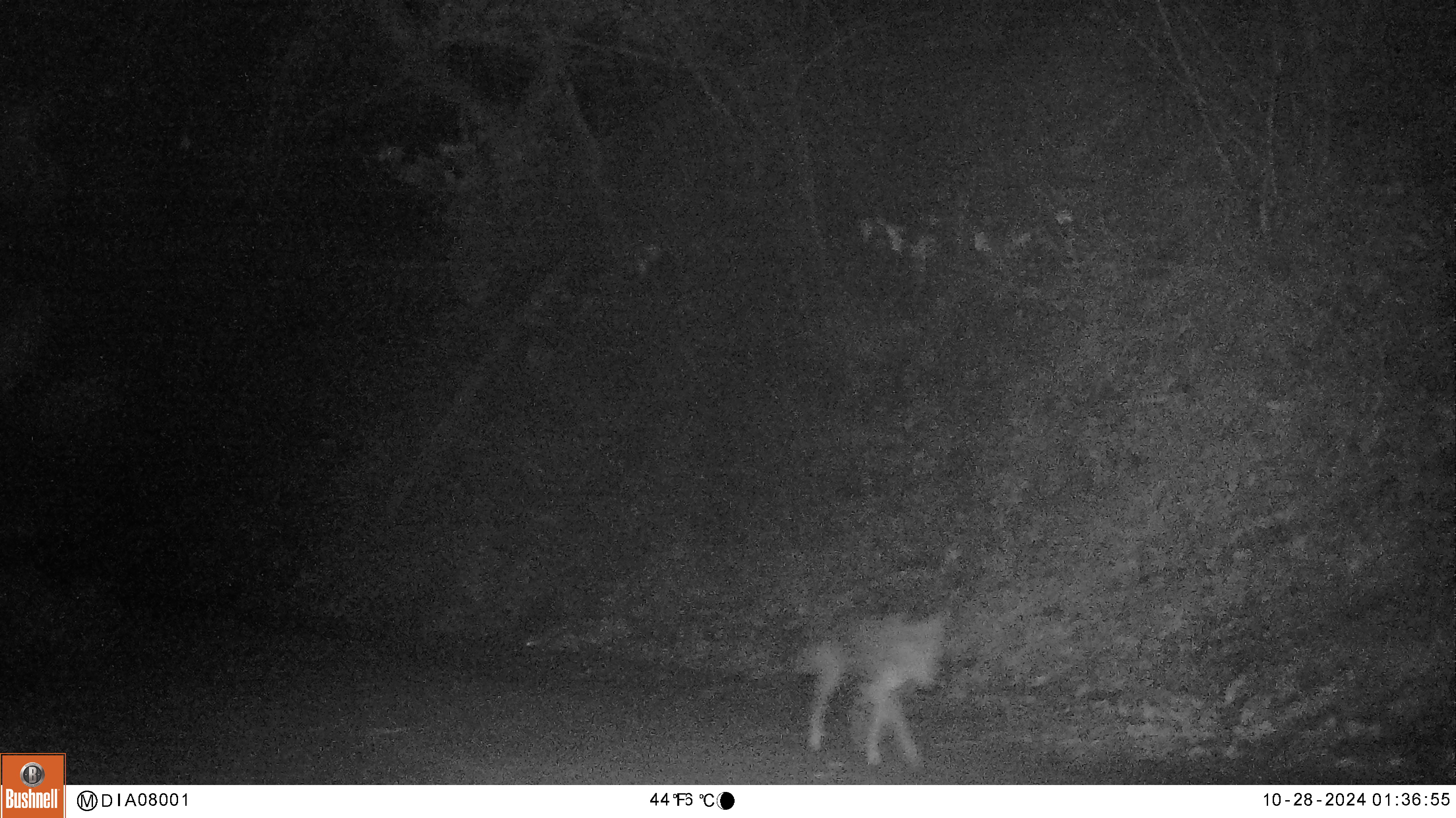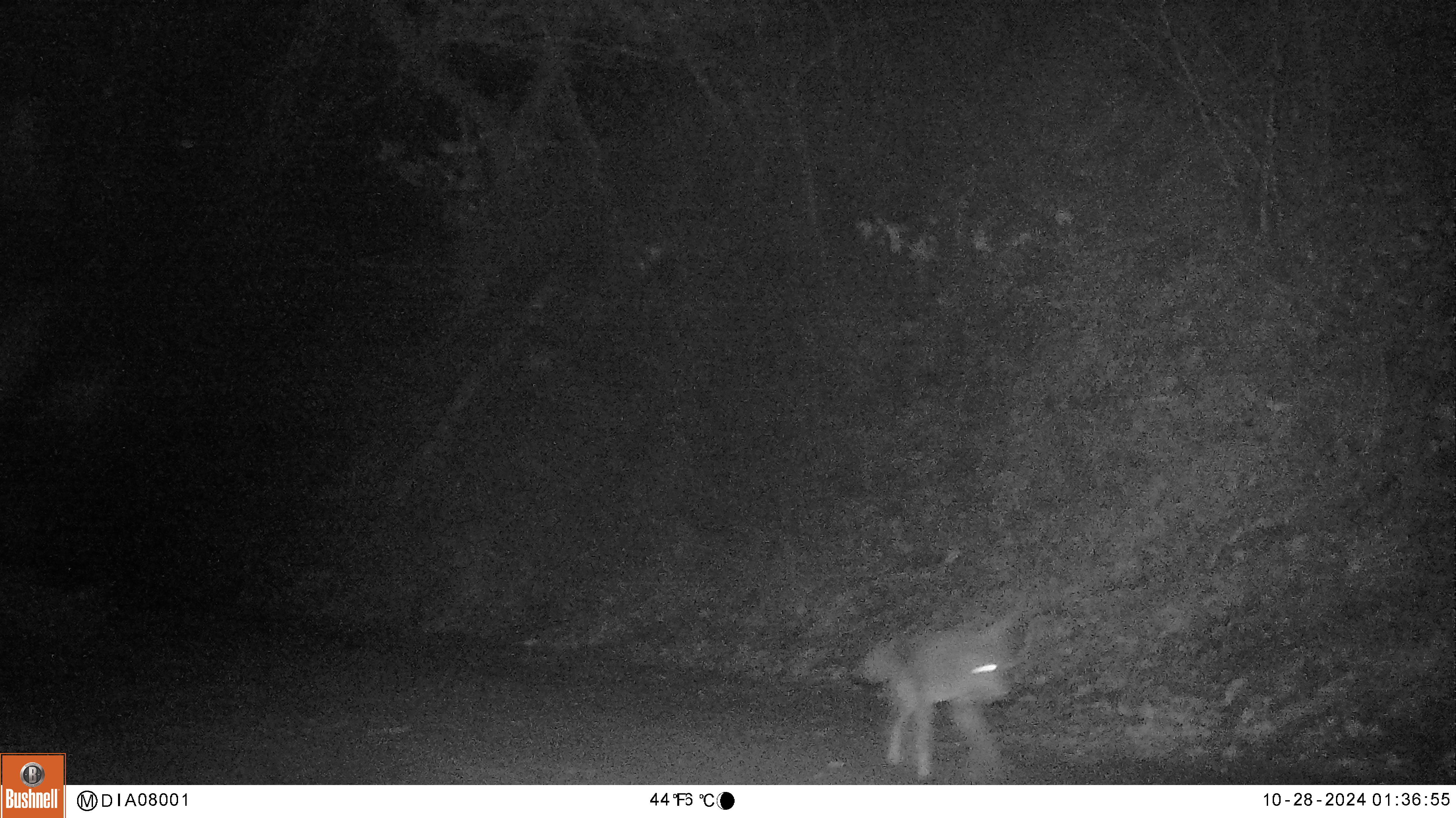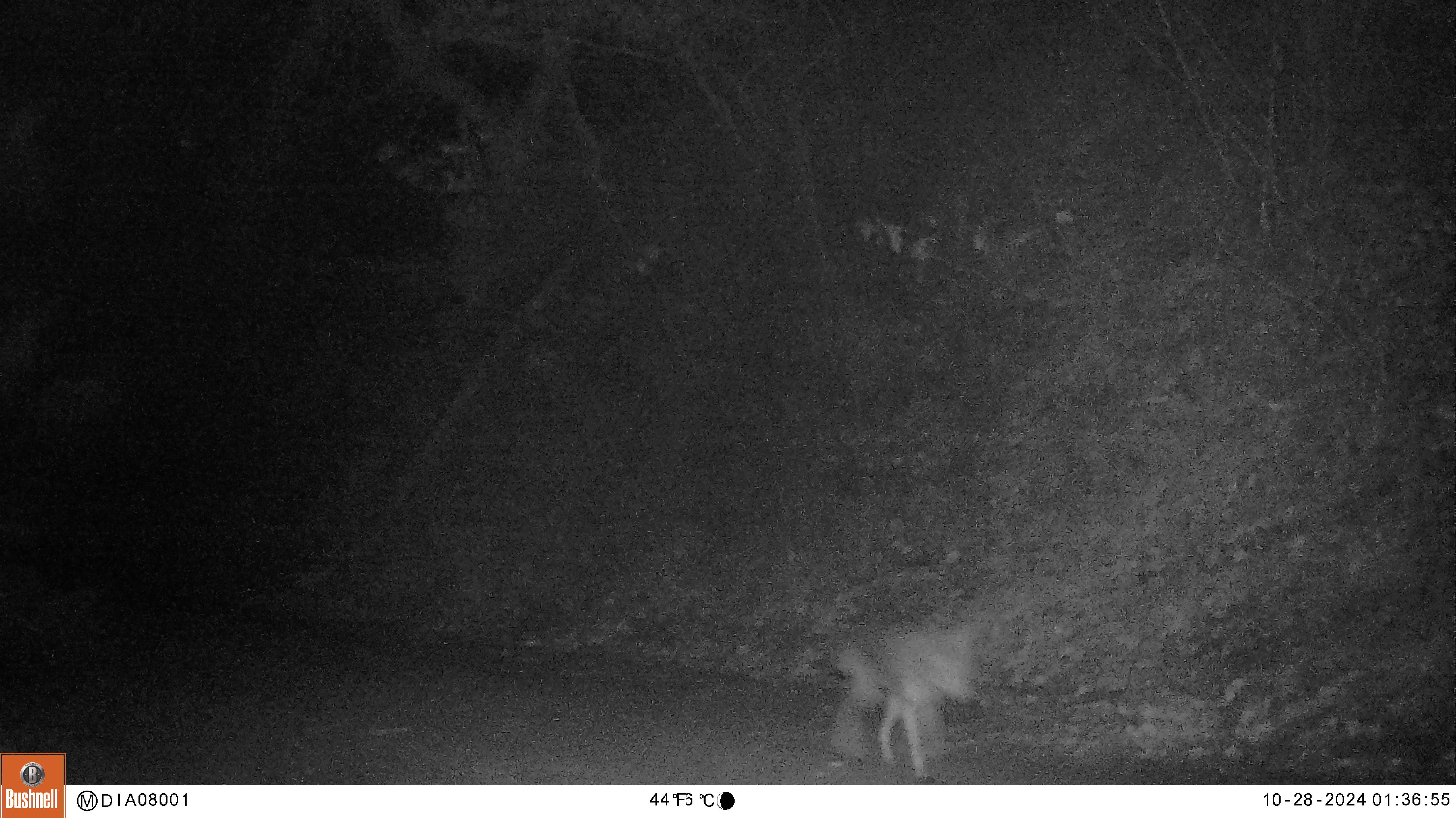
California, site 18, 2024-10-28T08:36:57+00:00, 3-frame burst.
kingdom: Animalia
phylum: Chordata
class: Mammalia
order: Carnivora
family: Canidae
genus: Canis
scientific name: Canis latrans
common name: coyote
Coyote (Canis latrans).